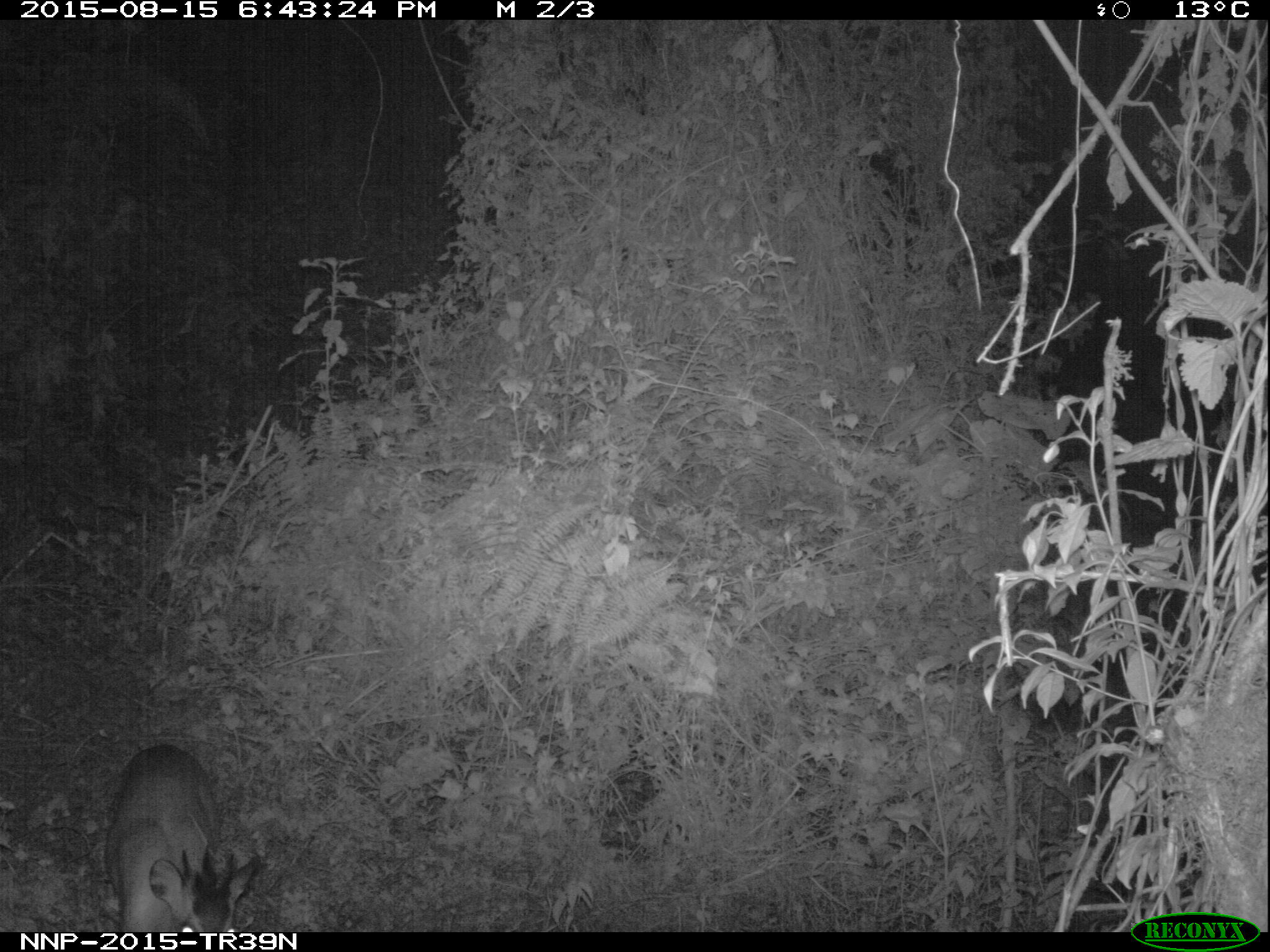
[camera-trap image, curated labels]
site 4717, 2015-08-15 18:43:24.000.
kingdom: Animalia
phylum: Chordata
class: Mammalia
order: Artiodactyla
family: Bovidae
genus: Cephalophus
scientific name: Cephalophus nigrifrons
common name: black-fronted duiker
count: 1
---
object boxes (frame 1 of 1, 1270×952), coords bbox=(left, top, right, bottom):
cephalophus nigrifrons: bbox=(103, 738, 261, 926)